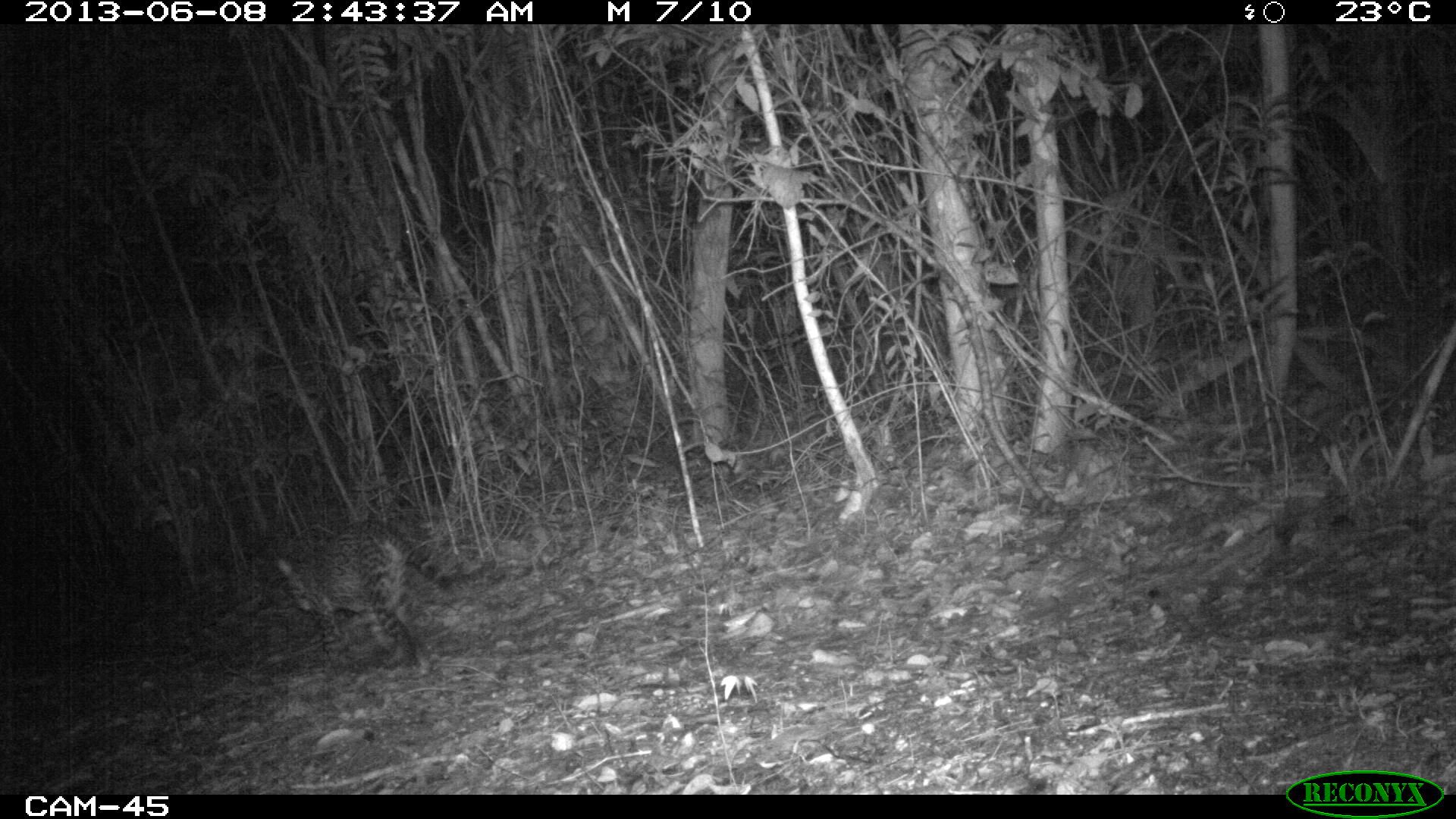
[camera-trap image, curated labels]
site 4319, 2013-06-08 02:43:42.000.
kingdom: Animalia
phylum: Chordata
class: Mammalia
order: Carnivora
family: Felidae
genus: Leopardus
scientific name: Leopardus pardalis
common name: ocelot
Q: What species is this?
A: Leopardus pardalis (ocelot).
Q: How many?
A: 1.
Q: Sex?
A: Female.